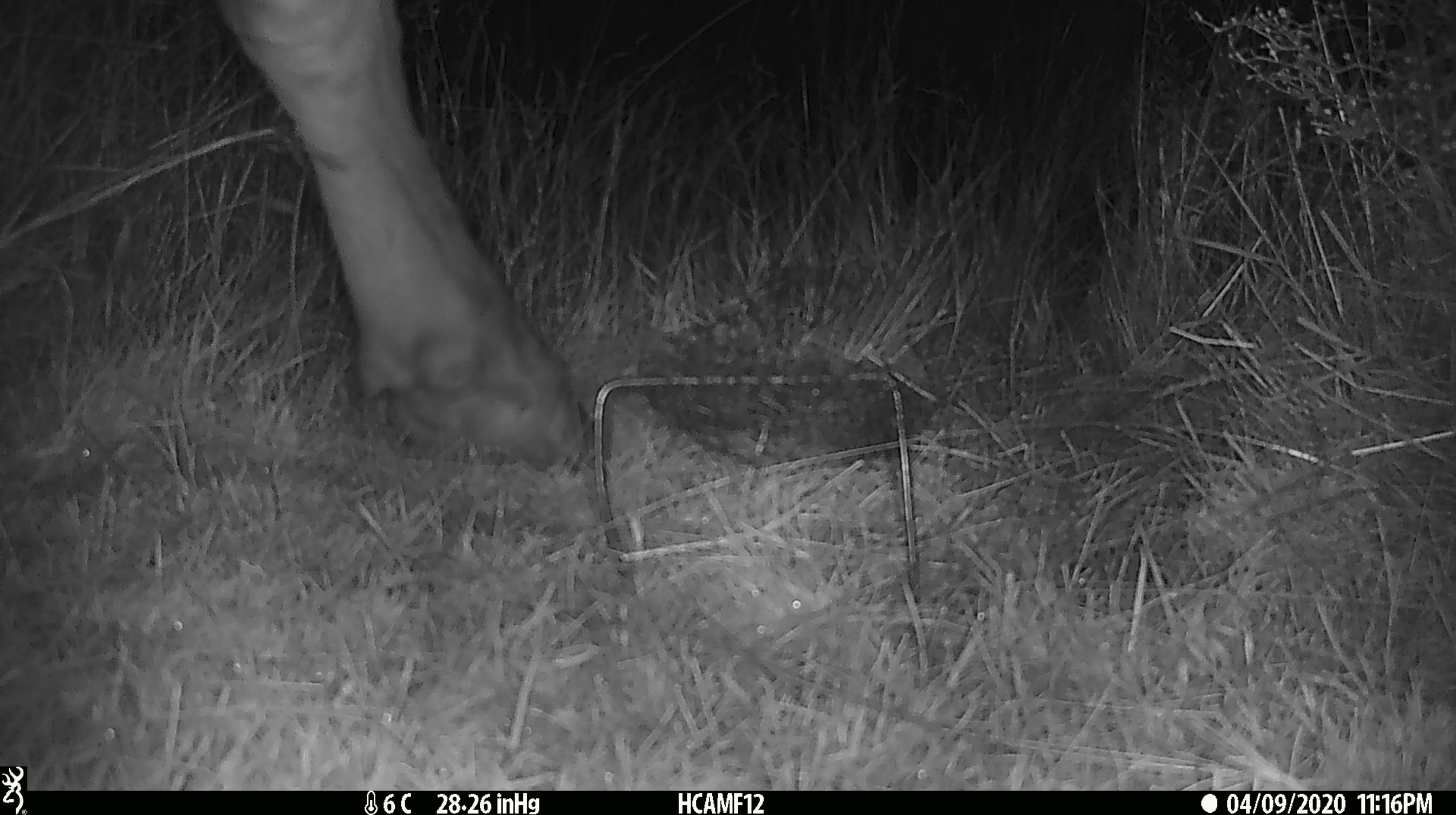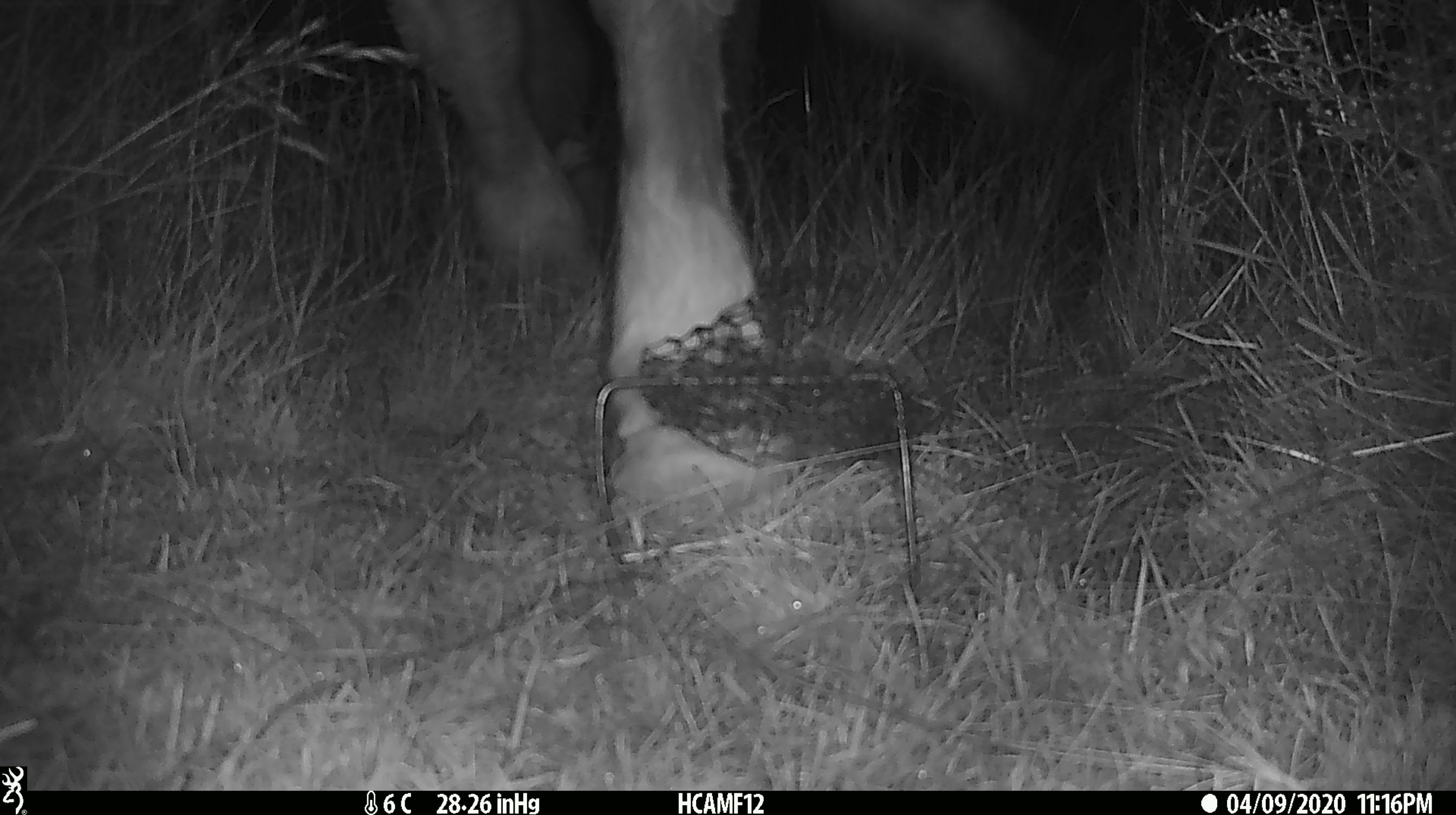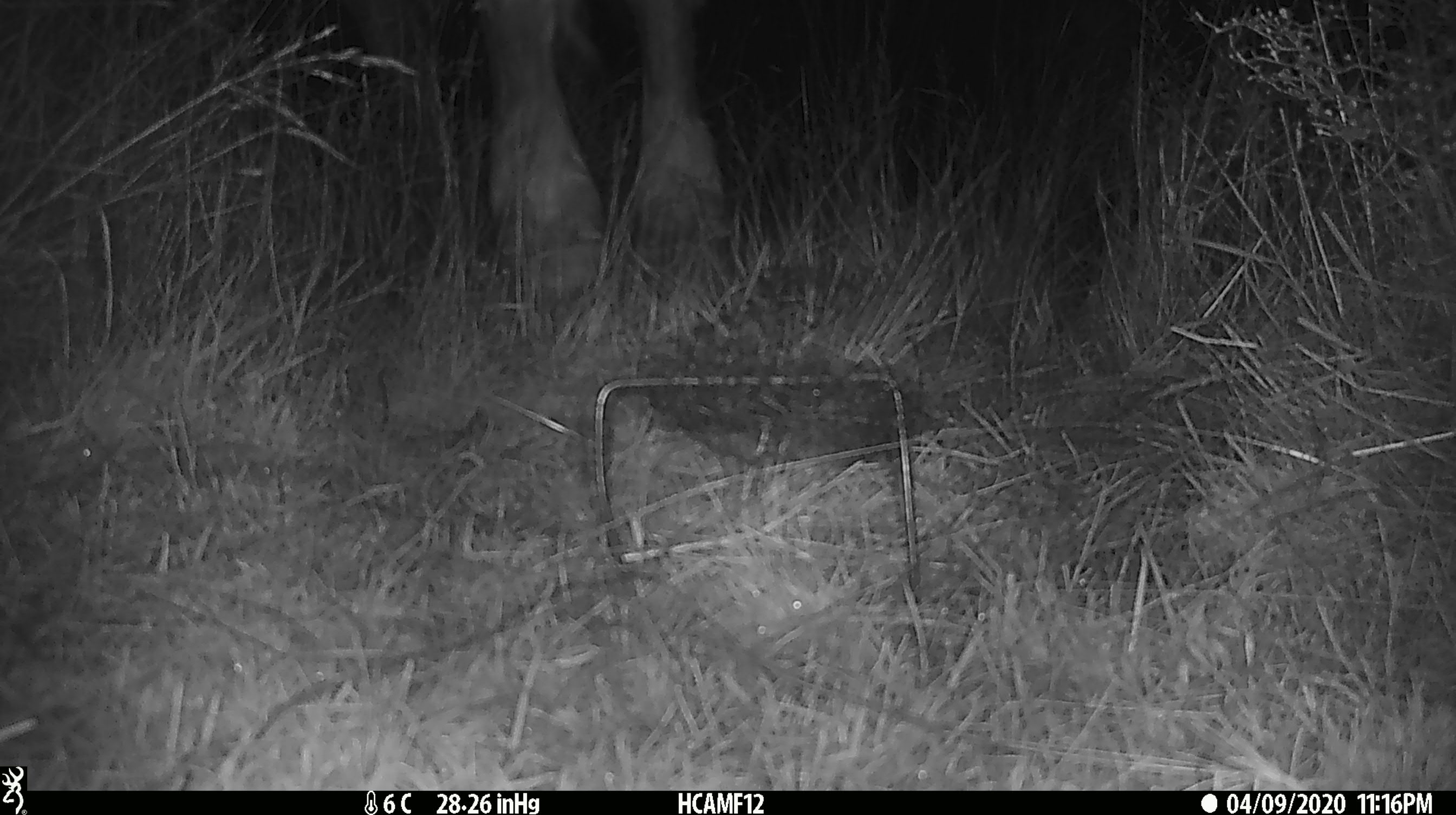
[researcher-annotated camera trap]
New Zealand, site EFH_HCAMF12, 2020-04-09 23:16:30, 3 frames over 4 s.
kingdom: Animalia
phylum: Chordata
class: Mammalia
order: Artiodactyla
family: Bovidae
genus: Bos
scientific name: Bos taurus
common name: domestic cow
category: cow